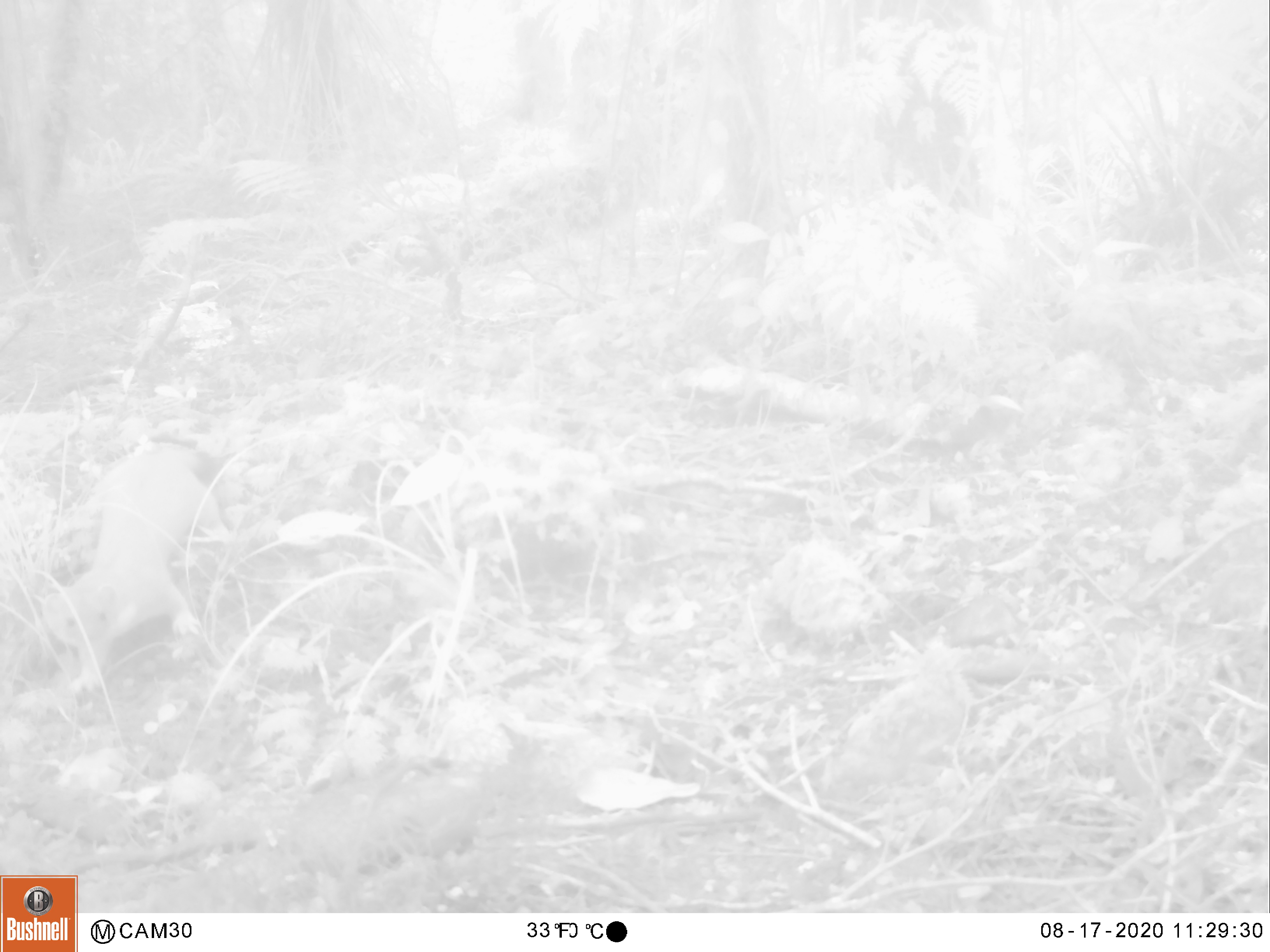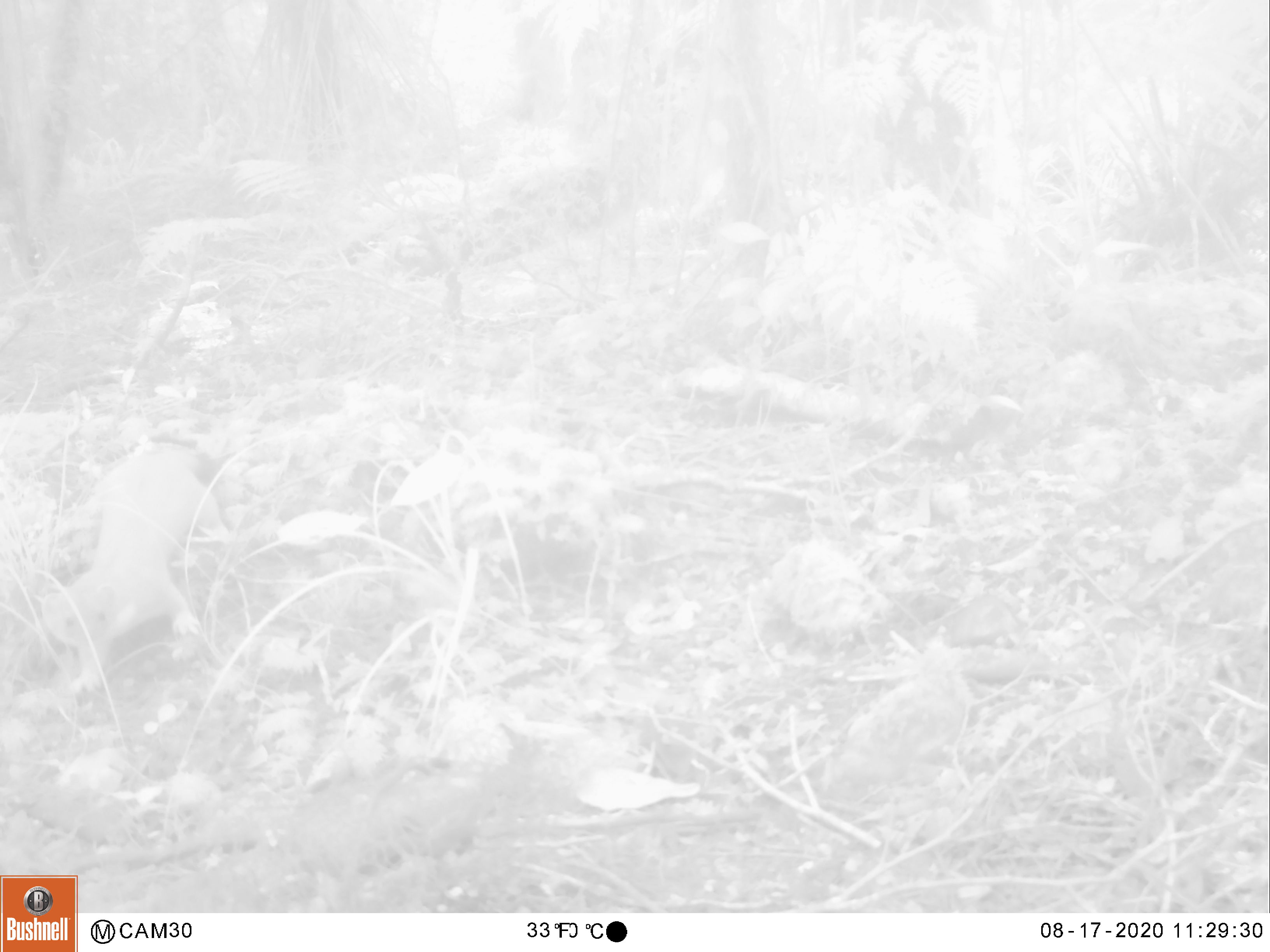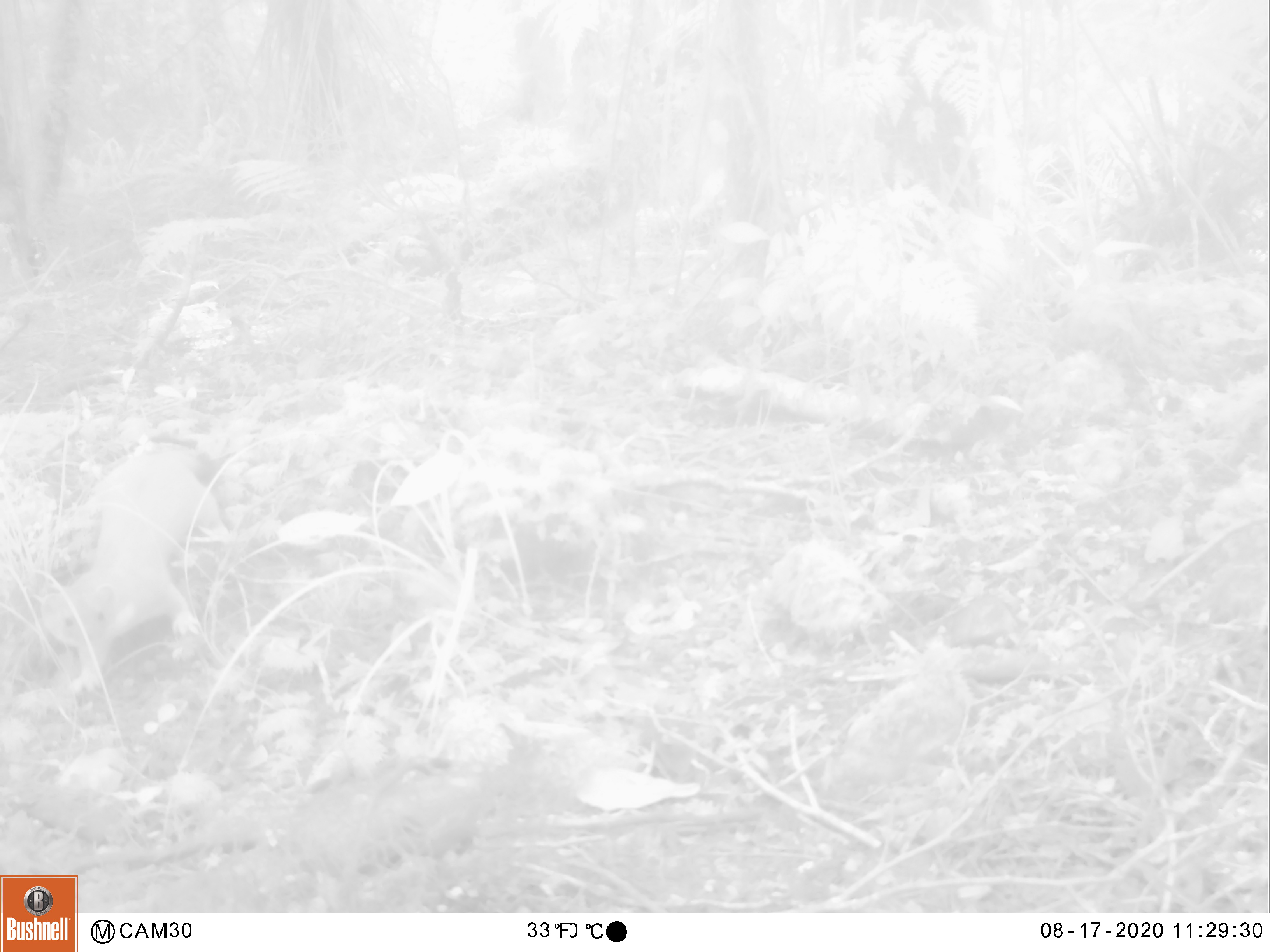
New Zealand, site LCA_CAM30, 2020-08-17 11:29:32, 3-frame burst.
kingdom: Animalia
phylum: Chordata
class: Mammalia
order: Carnivora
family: Mustelidae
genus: Mustela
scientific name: Mustela erminea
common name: stoat